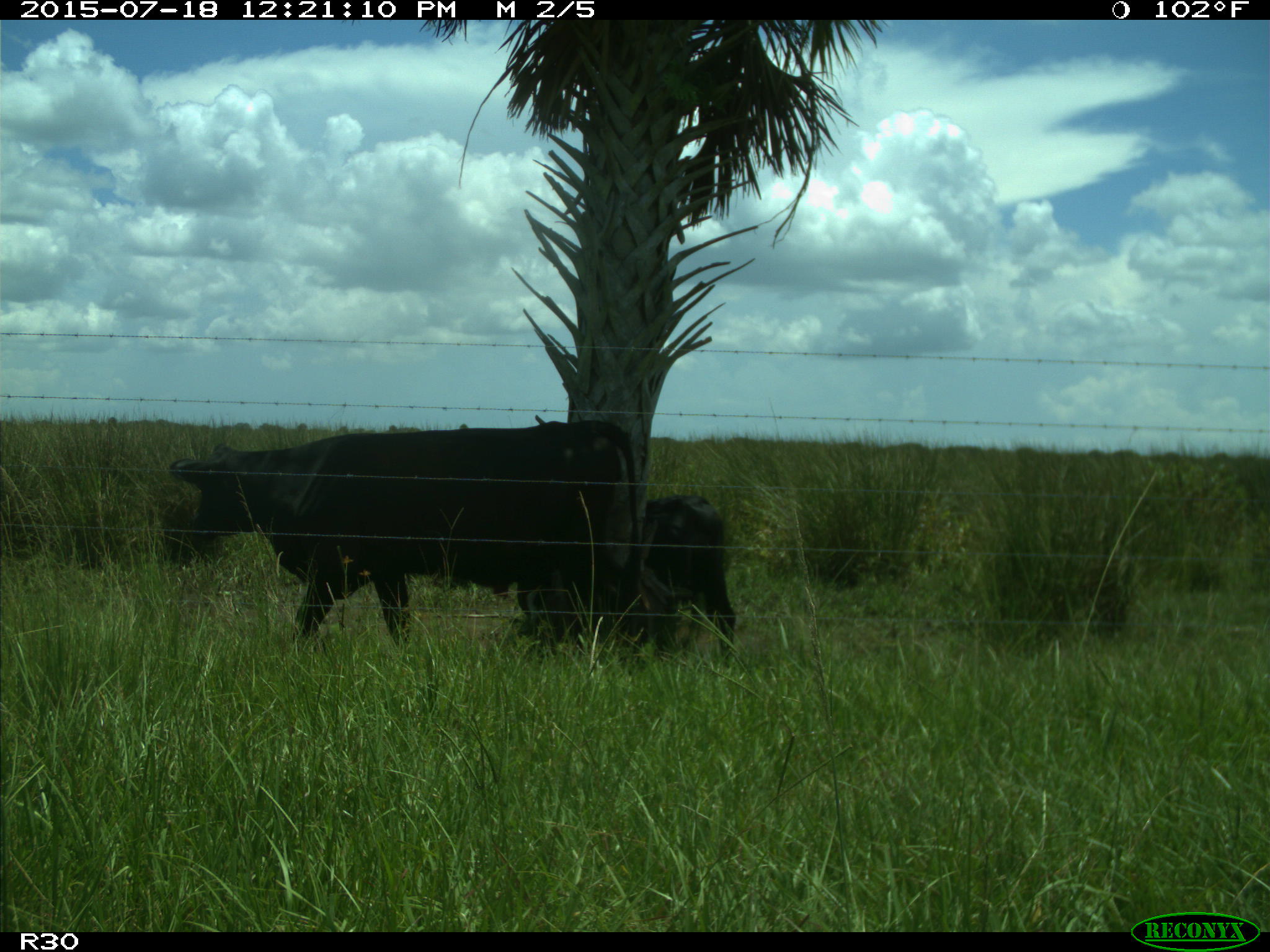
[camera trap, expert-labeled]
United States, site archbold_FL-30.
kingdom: Animalia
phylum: Chordata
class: Mammalia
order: Artiodactyla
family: Bovidae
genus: Bos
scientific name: Bos taurus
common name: domestic cow